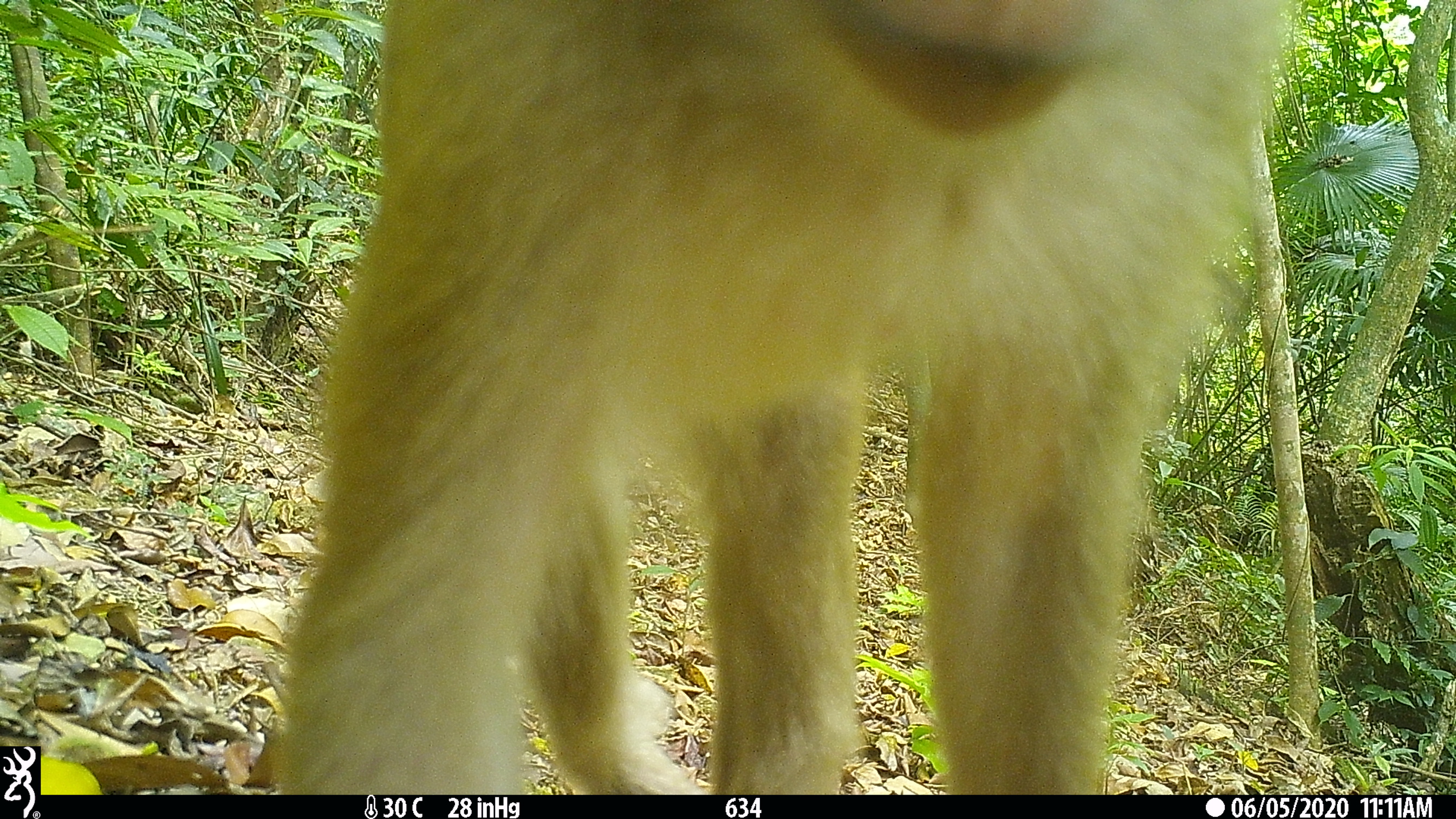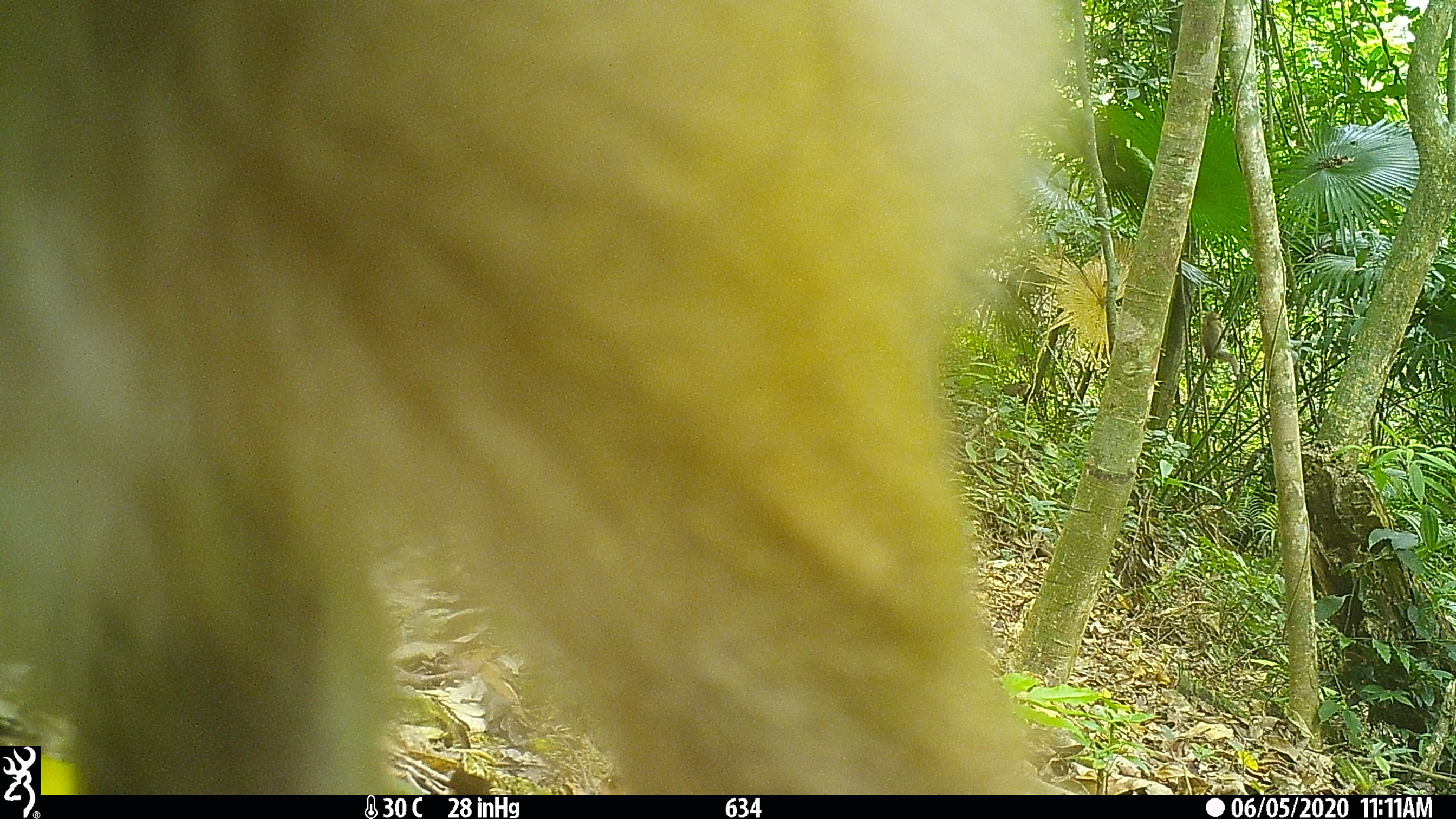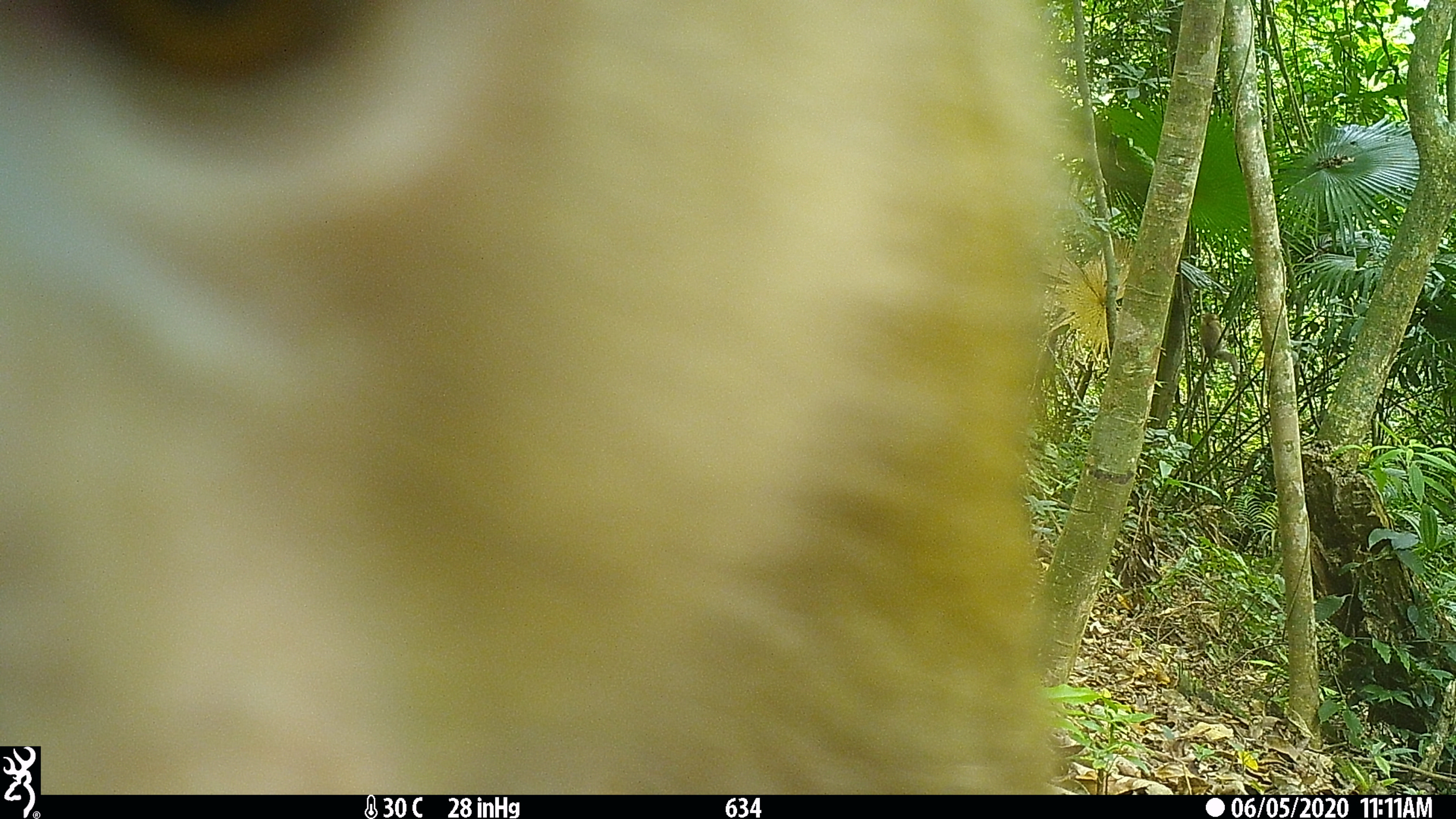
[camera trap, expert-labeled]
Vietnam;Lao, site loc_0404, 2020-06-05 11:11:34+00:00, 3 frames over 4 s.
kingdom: Animalia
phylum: Chordata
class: Mammalia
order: Primates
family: Cercopithecidae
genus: Macaca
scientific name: Macaca nemestrina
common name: pig-tailed macaque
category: pig tailed macaque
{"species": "pig tailed macaque (pig-tailed macaque) (Macaca nemestrina)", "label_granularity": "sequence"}